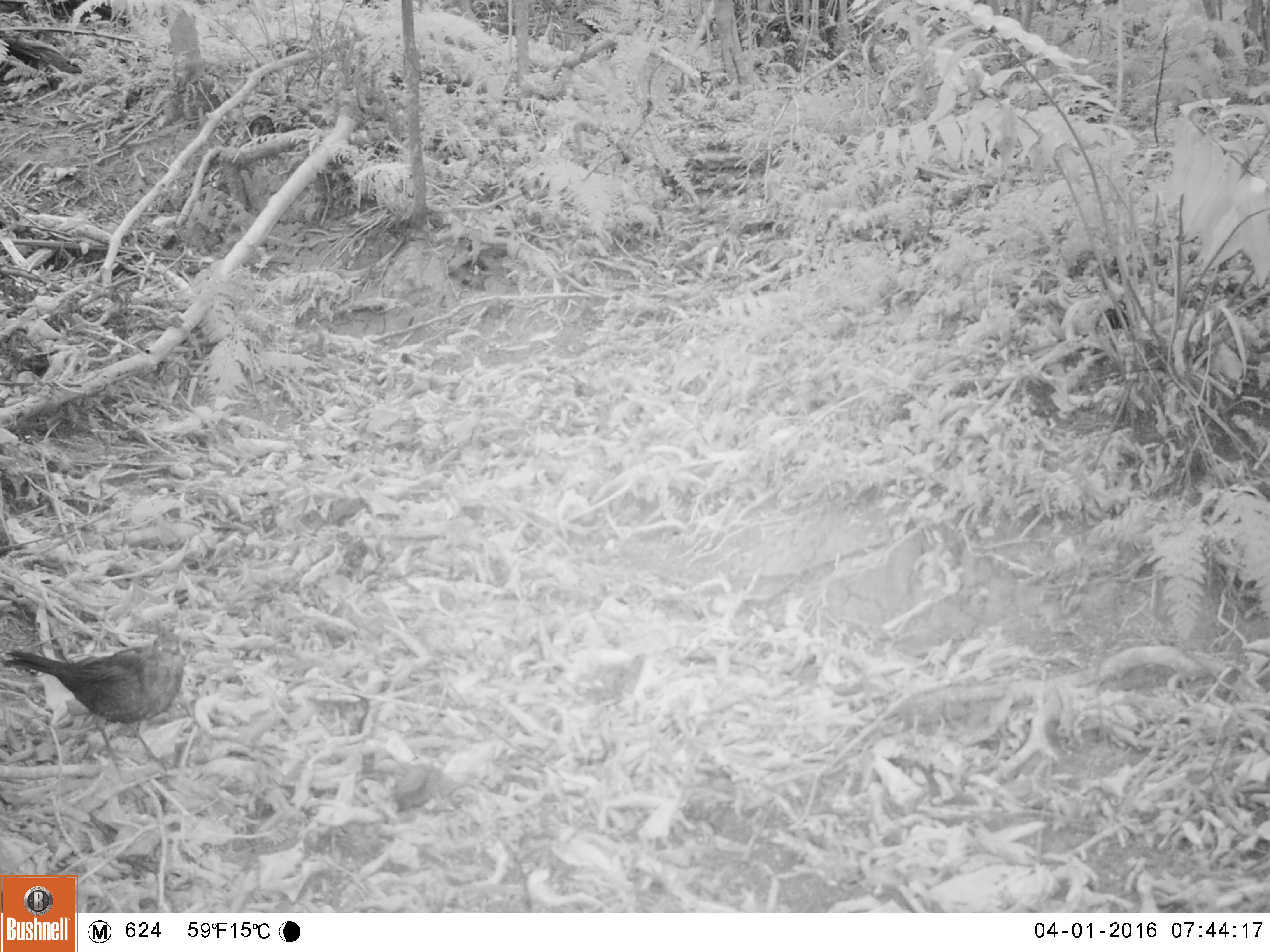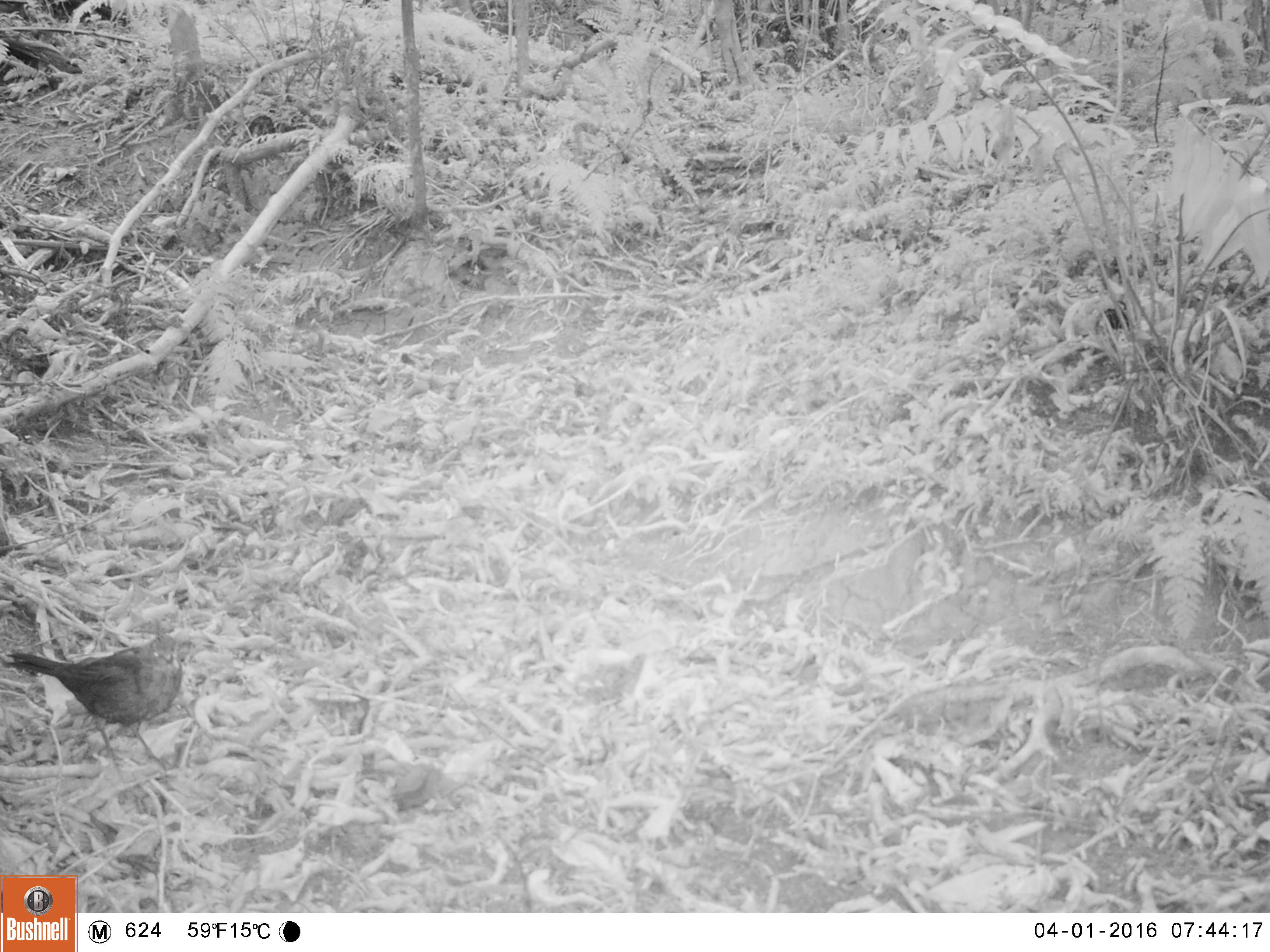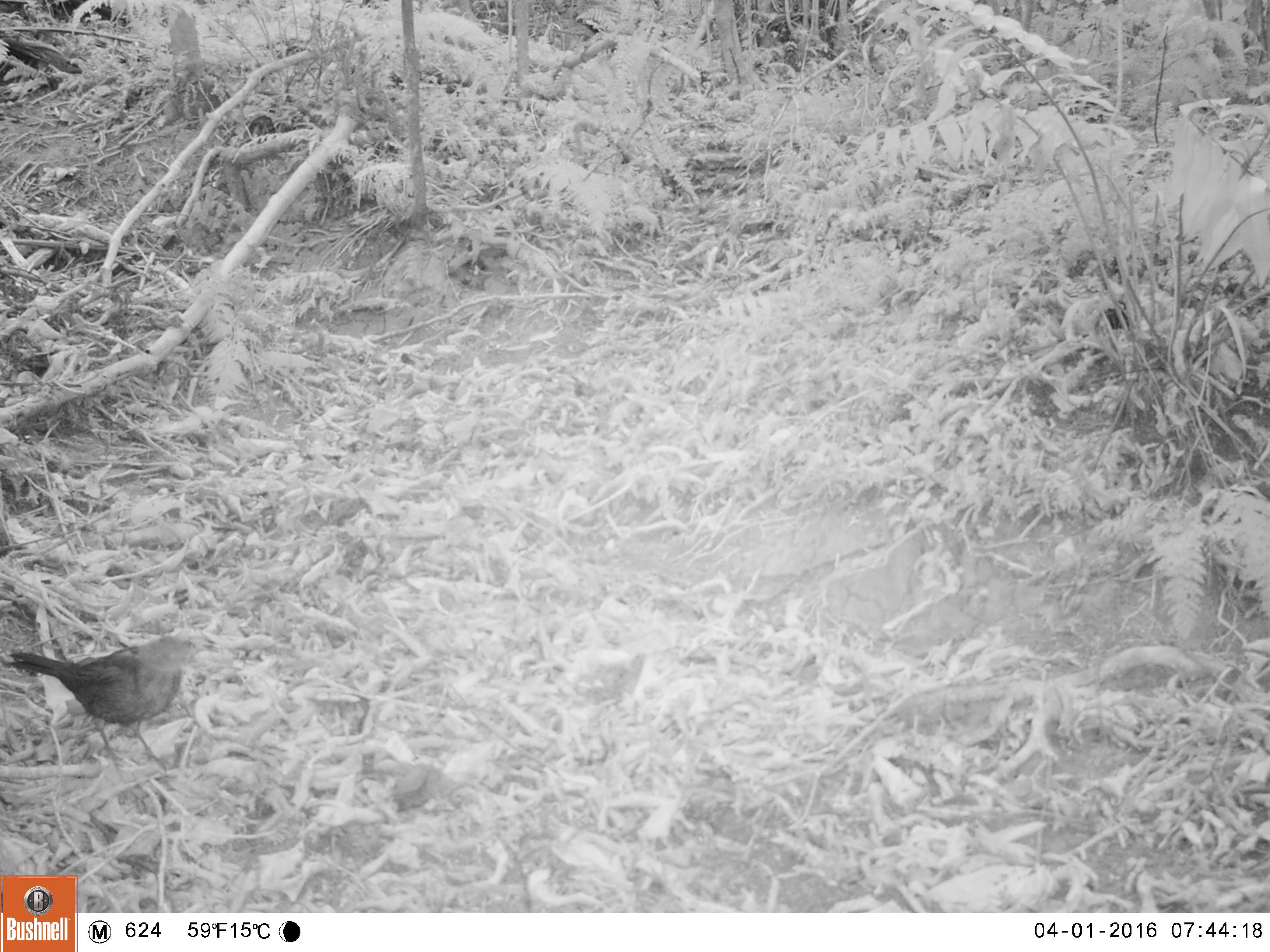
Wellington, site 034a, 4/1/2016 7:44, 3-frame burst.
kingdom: Animalia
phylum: Chordata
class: Aves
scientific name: Aves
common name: bird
Bird (Aves).